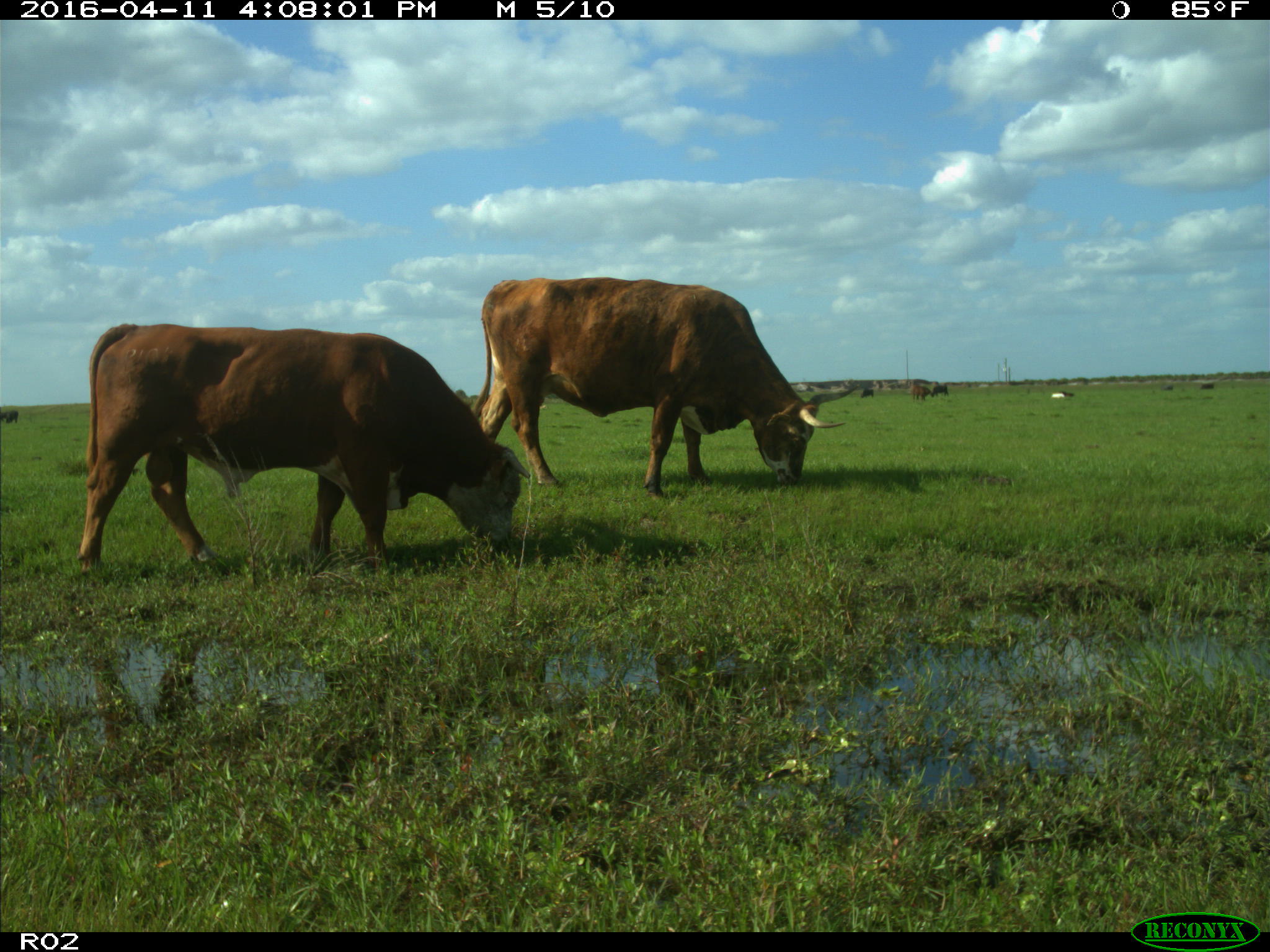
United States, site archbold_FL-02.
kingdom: Animalia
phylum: Chordata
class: Mammalia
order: Artiodactyla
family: Bovidae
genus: Bos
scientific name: Bos taurus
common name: domestic cow